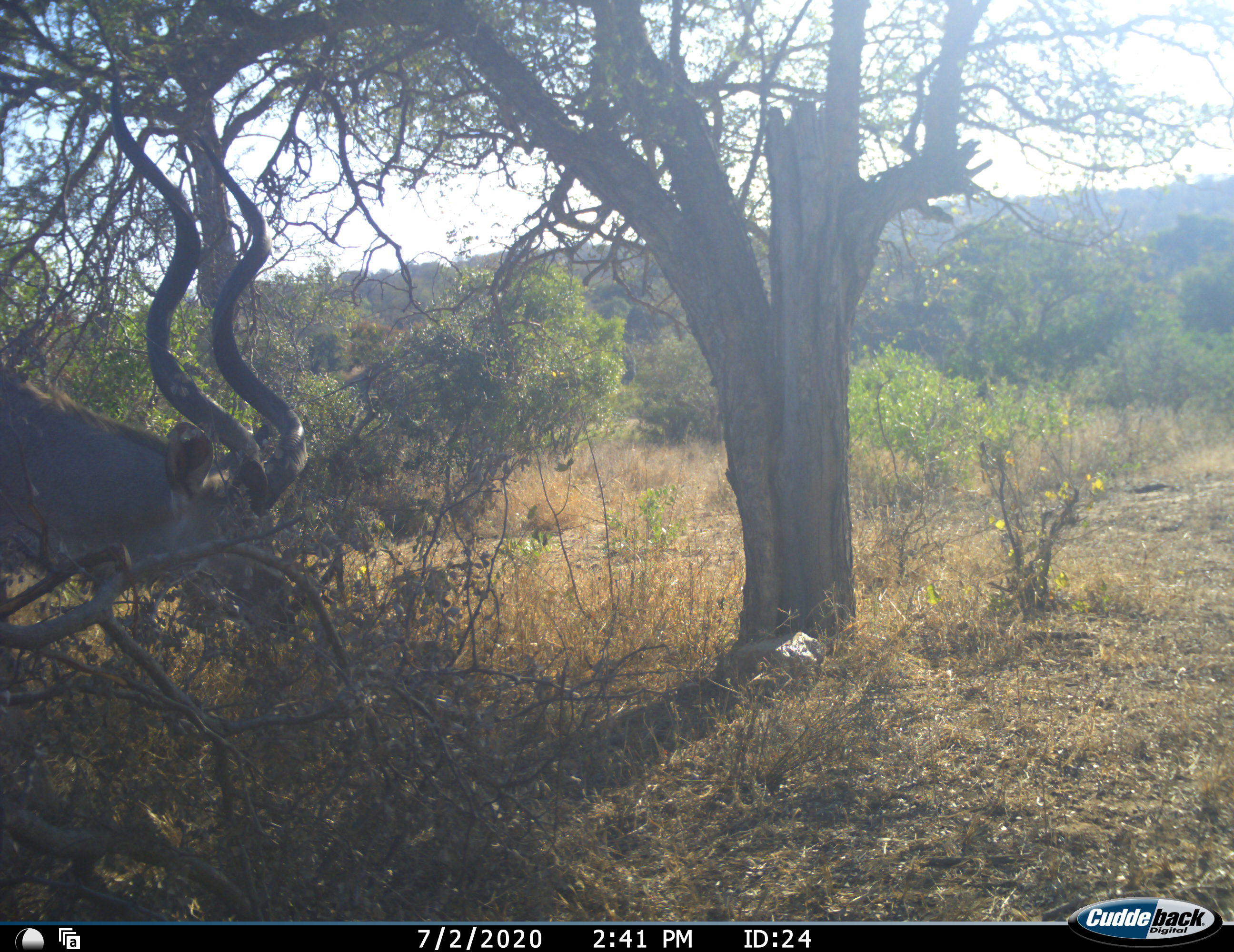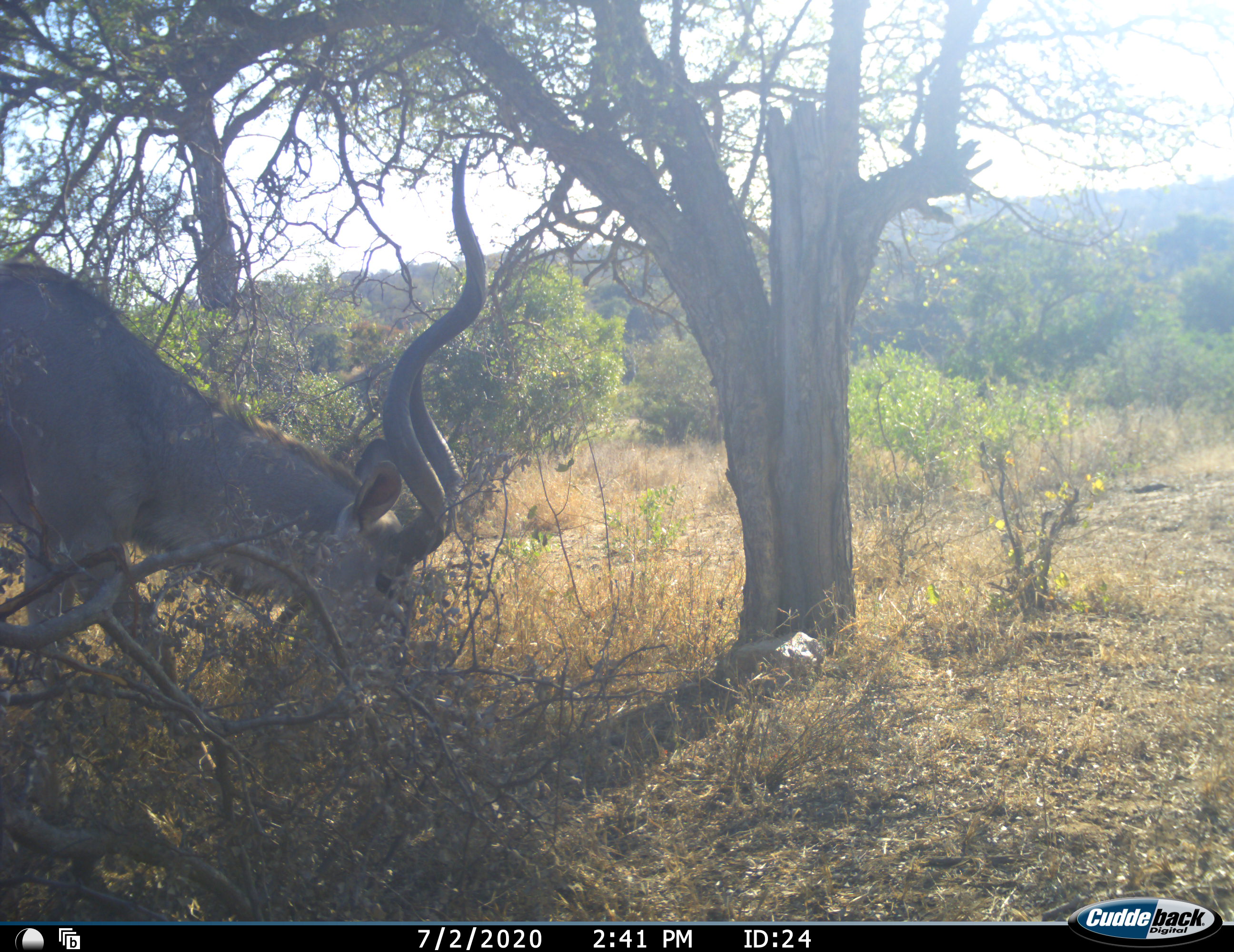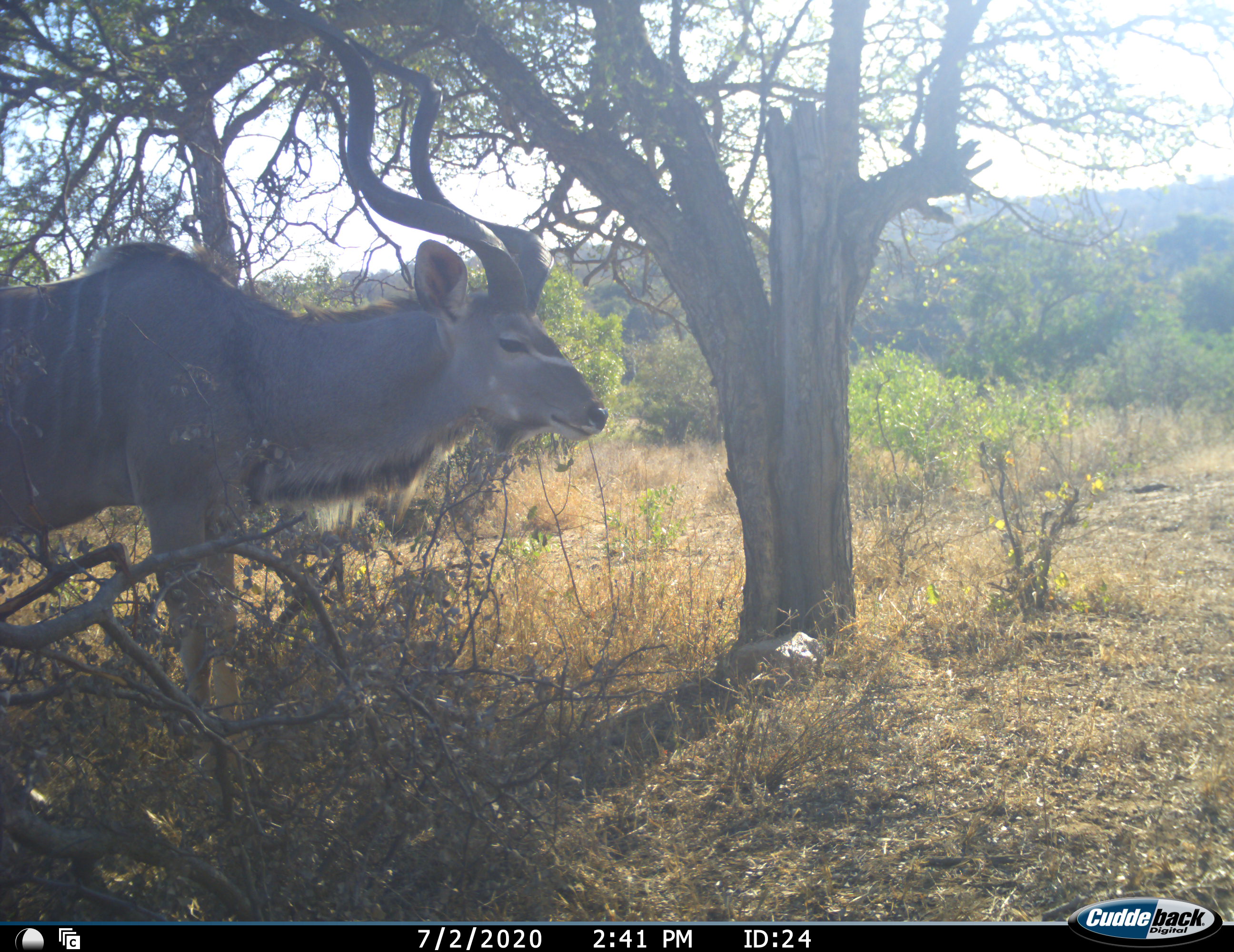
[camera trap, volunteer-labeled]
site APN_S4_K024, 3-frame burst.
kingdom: Animalia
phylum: Chordata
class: Mammalia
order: Artiodactyla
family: Bovidae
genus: Tragelaphus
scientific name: Tragelaphus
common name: kudu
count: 1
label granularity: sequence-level